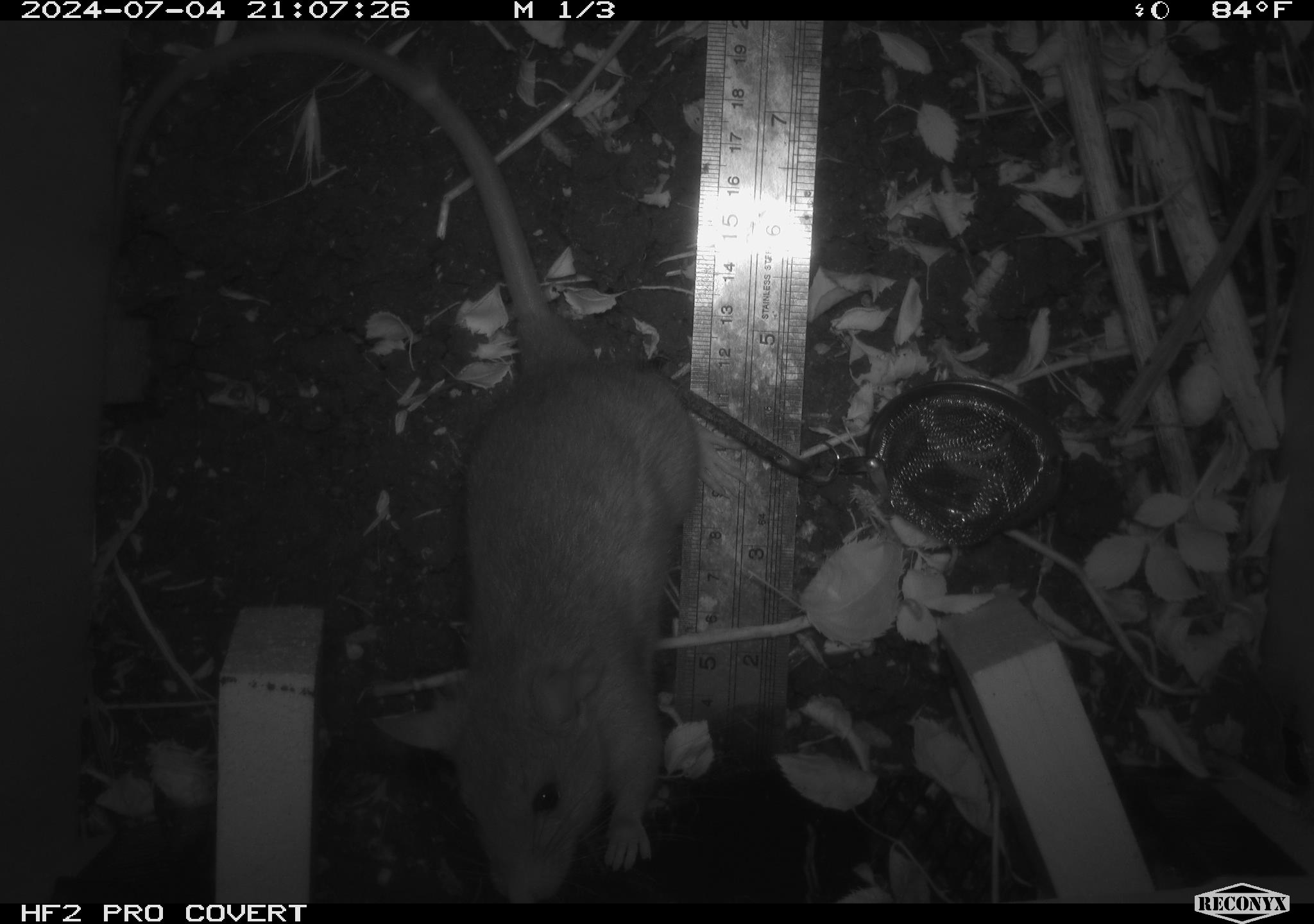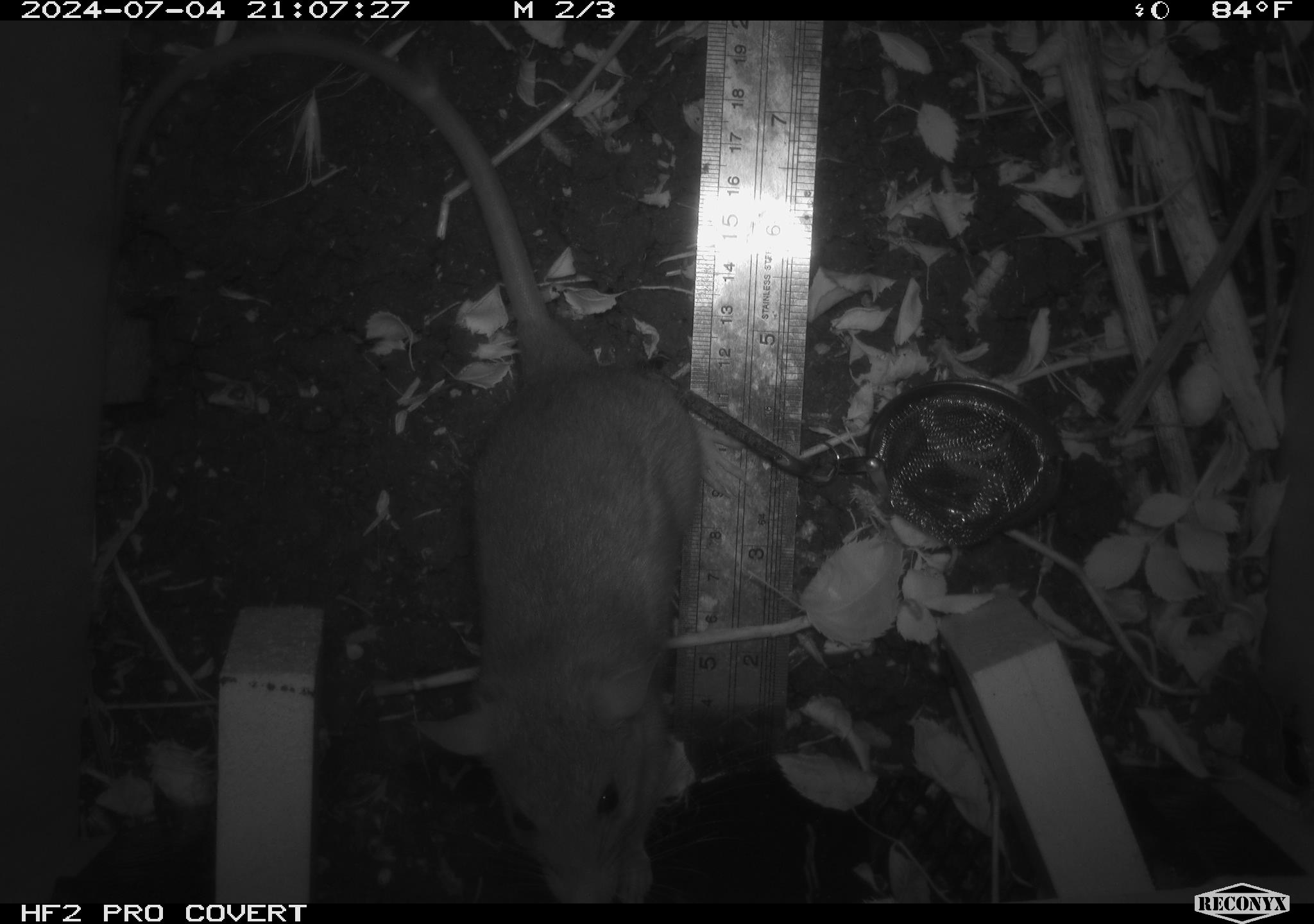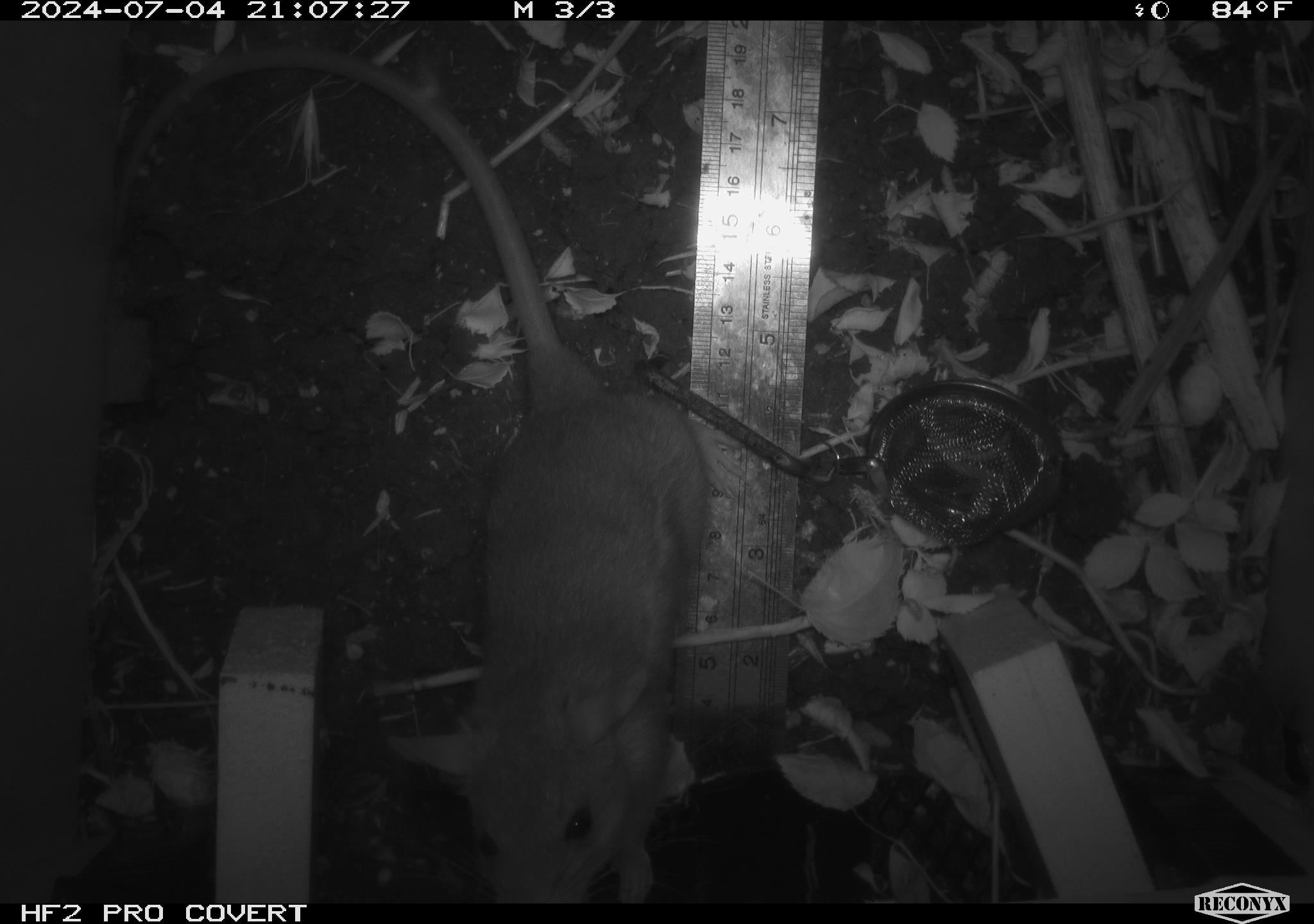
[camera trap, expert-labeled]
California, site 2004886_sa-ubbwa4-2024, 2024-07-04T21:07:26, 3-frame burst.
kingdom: Animalia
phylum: Chordata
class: Mammalia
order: Rodentia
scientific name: Rodentia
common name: woodrat or rat or mouse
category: woodrat or rat or mouse species